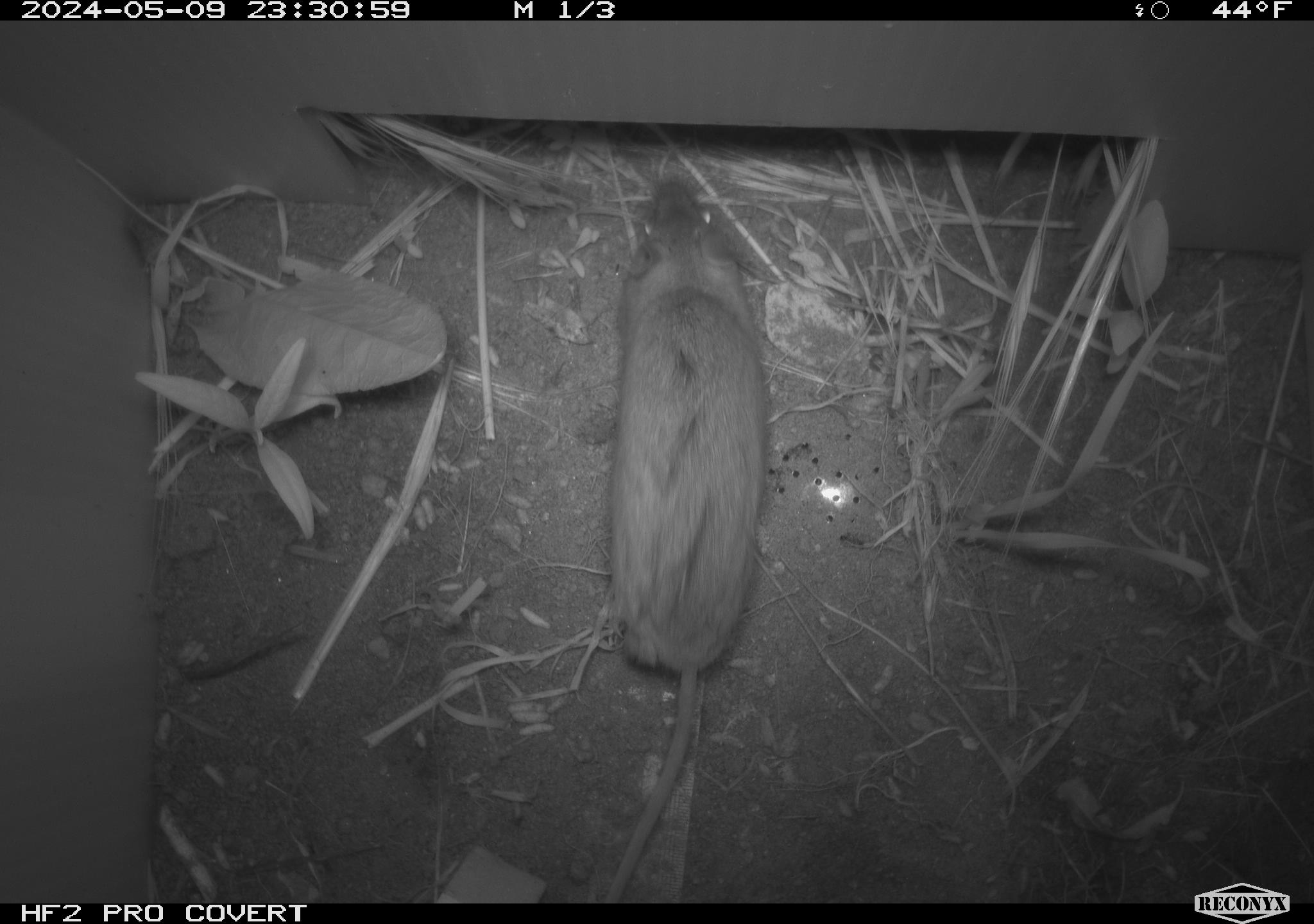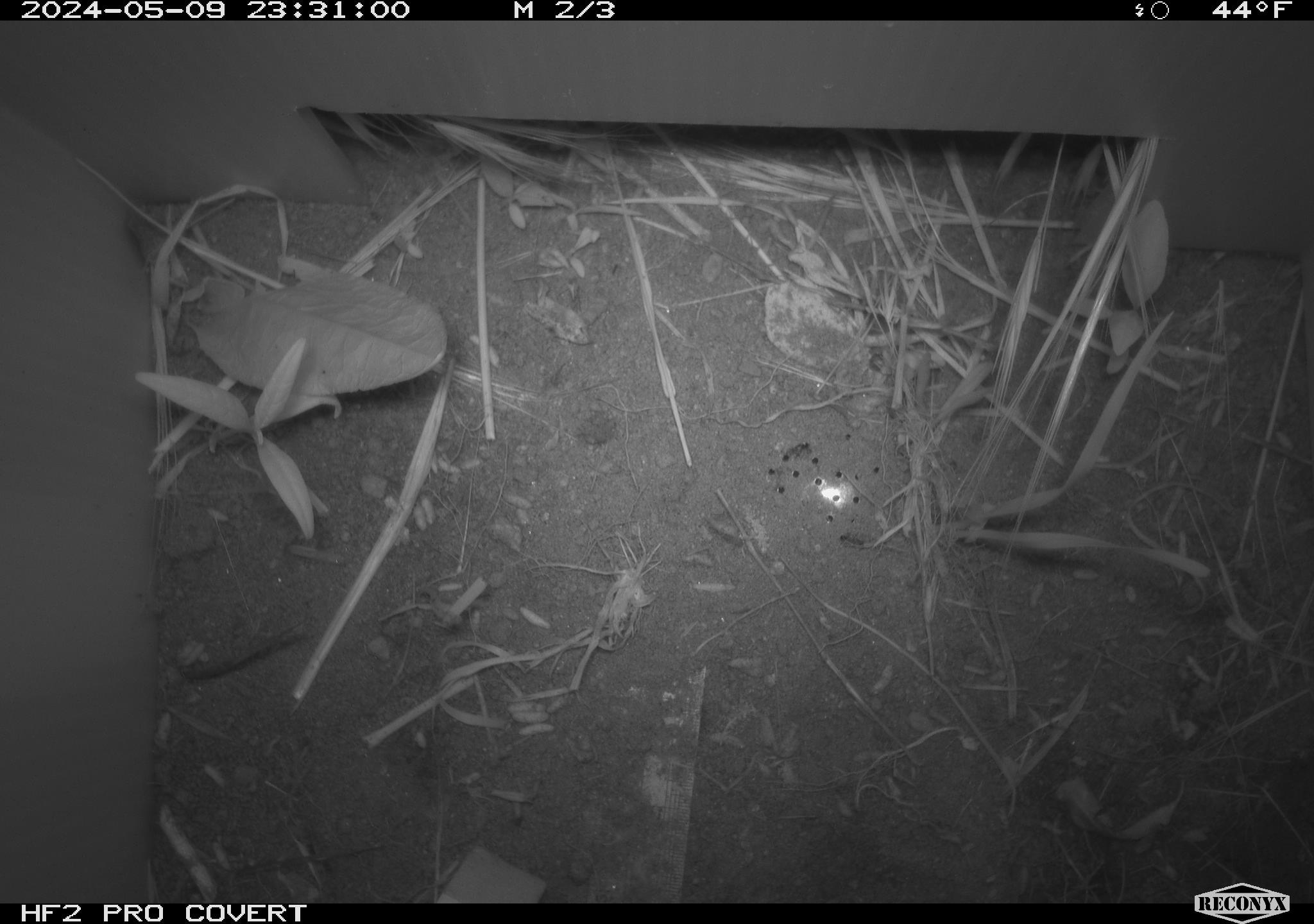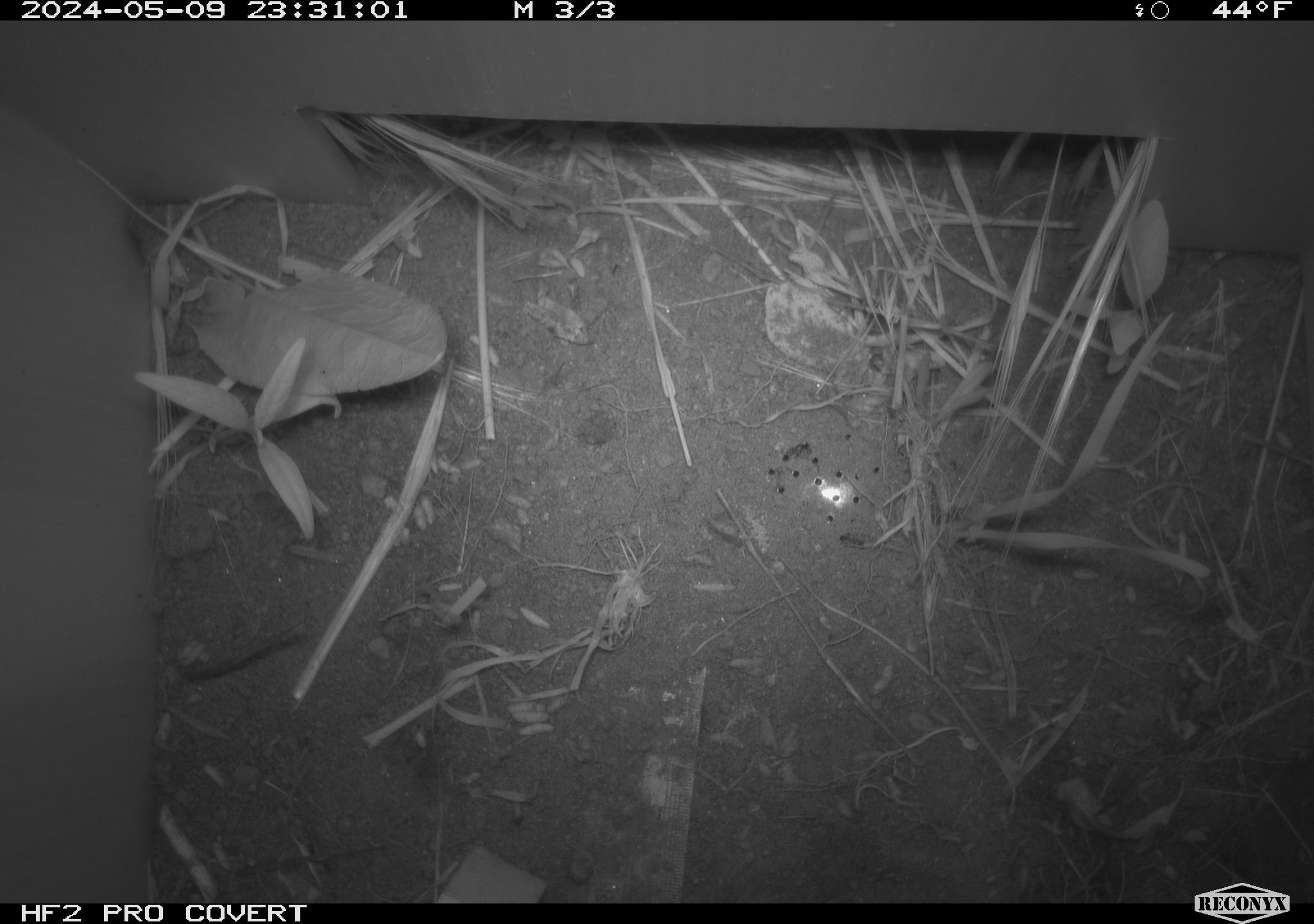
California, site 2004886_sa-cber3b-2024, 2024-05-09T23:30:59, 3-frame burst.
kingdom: Animalia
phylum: Chordata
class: Mammalia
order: Rodentia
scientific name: Rodentia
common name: mouse species